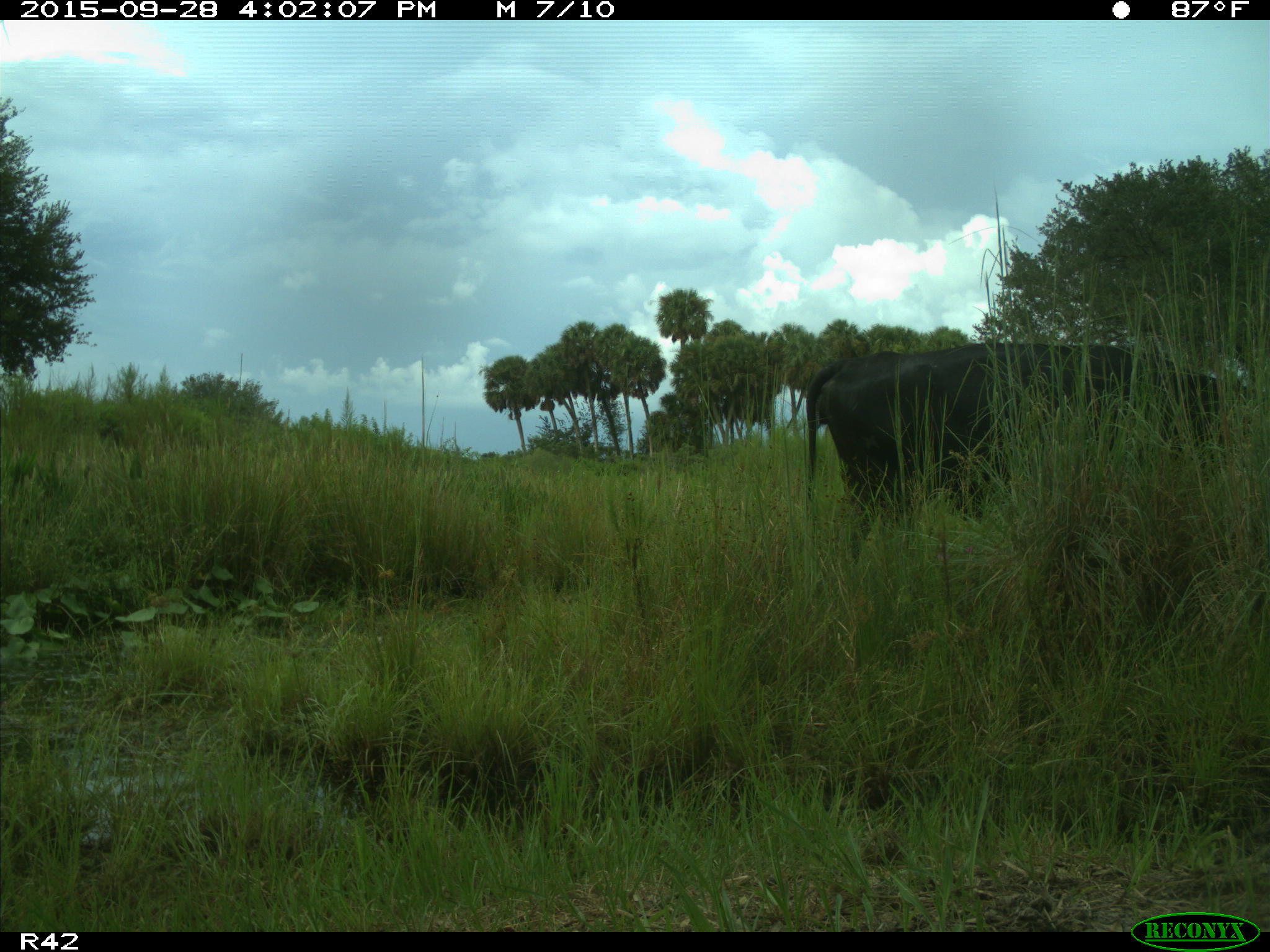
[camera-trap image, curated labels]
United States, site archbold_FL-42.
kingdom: Animalia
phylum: Chordata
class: Mammalia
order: Artiodactyla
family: Bovidae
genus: Bos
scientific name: Bos taurus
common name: domestic cow